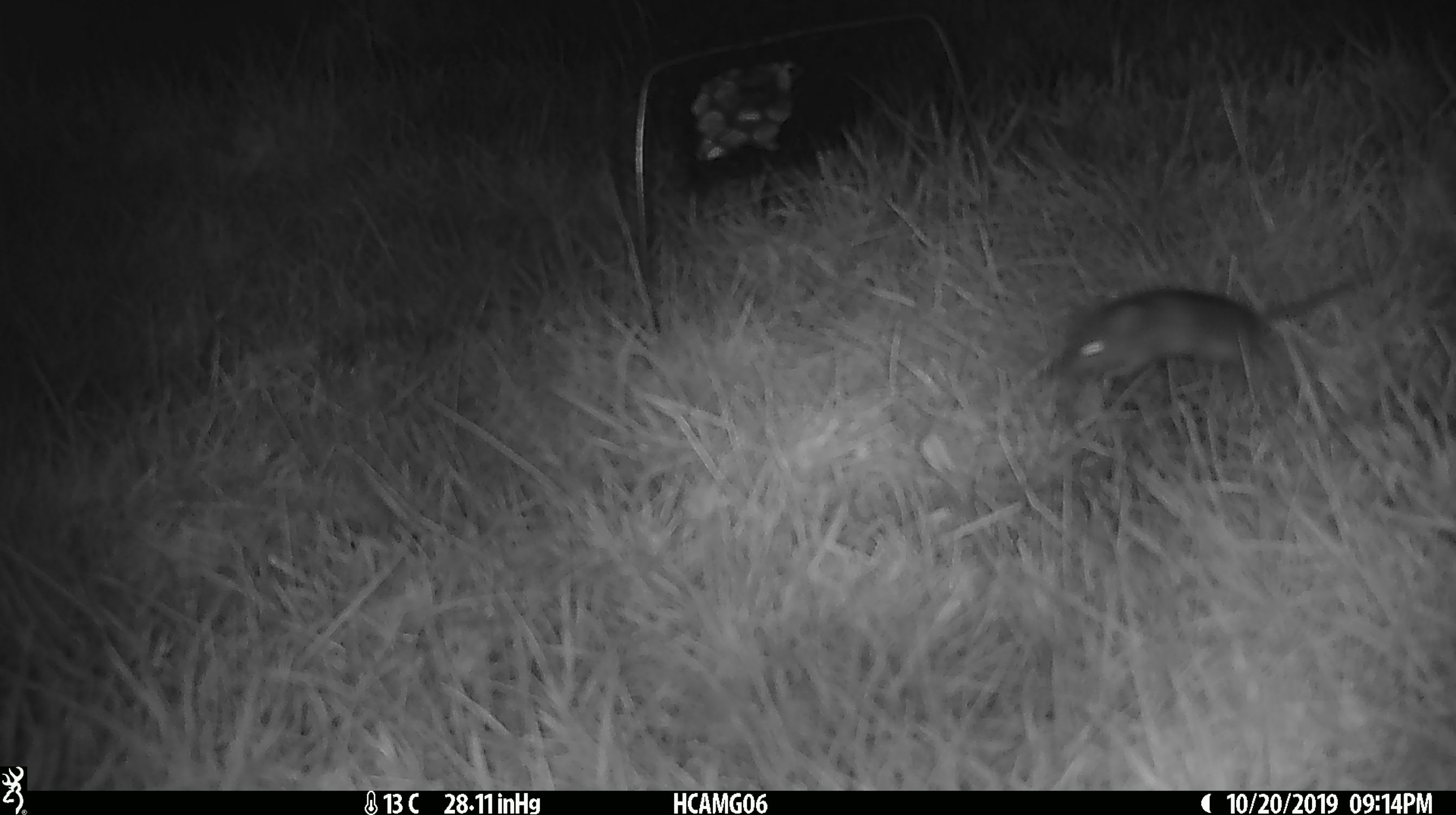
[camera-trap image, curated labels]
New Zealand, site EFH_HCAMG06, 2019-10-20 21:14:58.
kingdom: Animalia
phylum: Chordata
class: Mammalia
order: Rodentia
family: Muridae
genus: Mus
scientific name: Mus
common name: mouse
Mouse (Mus).